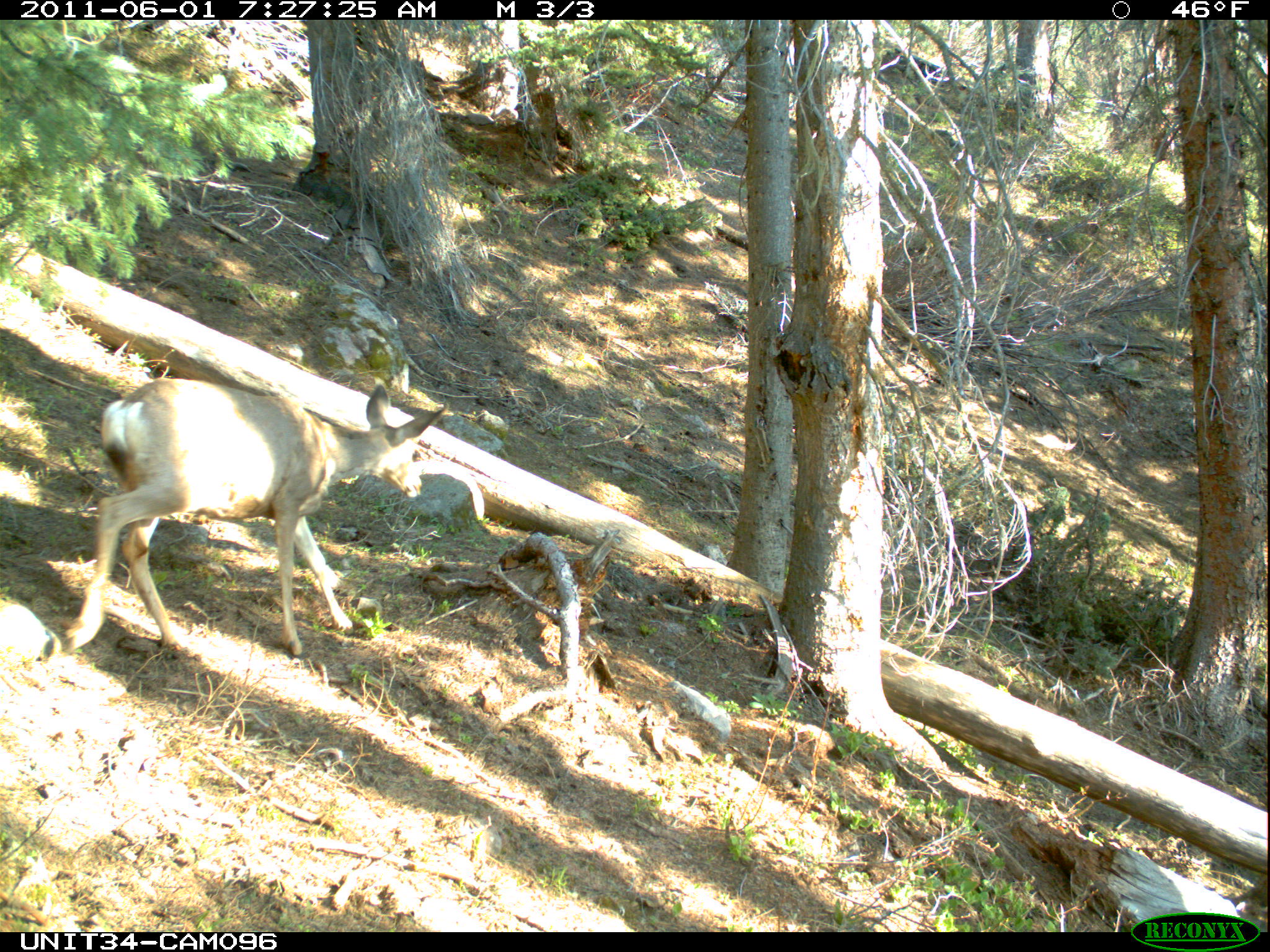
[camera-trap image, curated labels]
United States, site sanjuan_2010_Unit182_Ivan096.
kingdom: Animalia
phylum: Chordata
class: Mammalia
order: Artiodactyla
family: Cervidae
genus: Odocoileus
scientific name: Odocoileus hemionus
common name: mule deer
Odocoileus hemionus (mule deer).